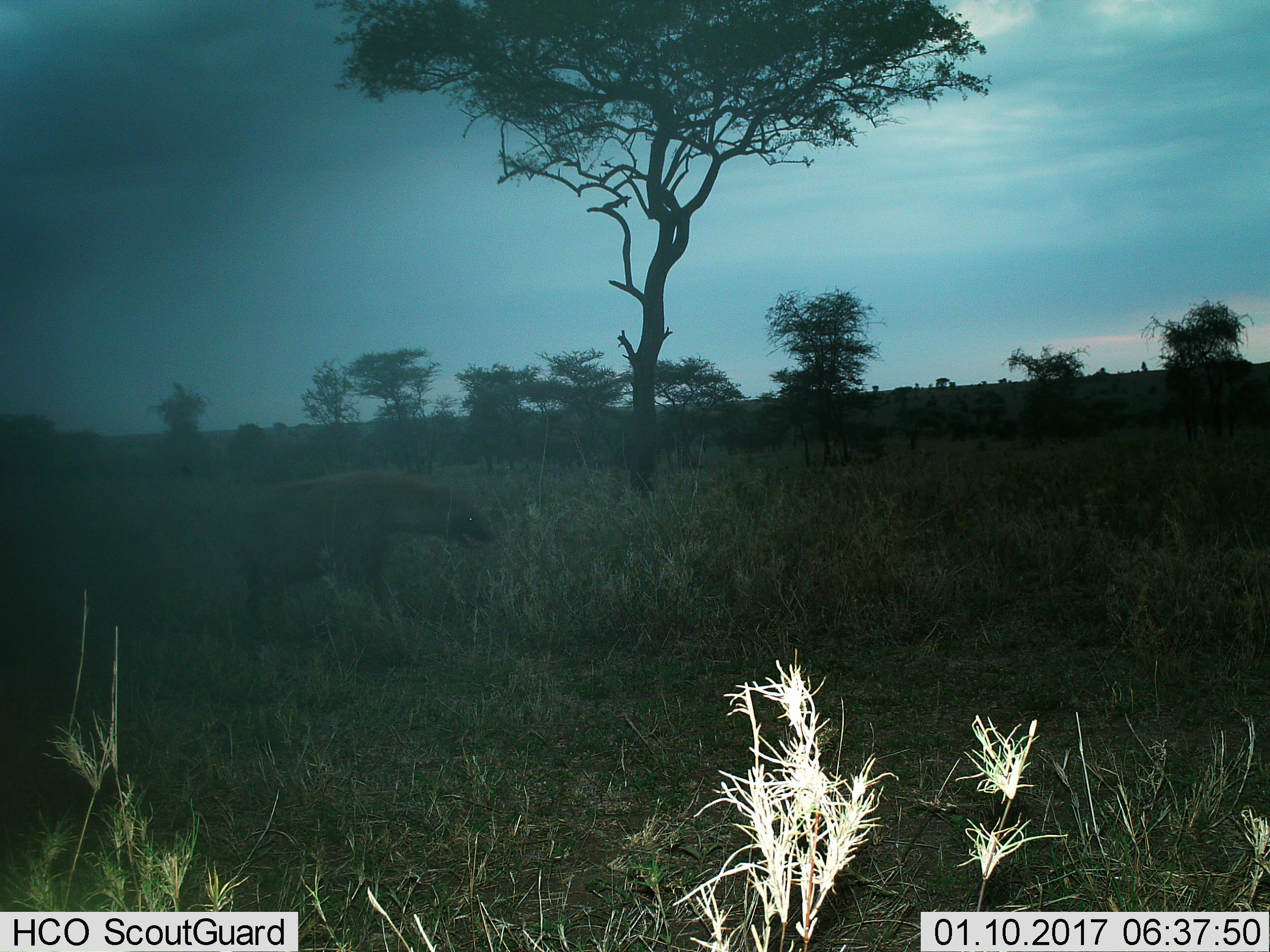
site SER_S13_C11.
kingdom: Animalia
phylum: Chordata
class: Mammalia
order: Carnivora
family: Hyaenidae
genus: Crocuta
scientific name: Crocuta crocuta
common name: spotted hyena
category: hyenaspotted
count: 1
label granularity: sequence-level